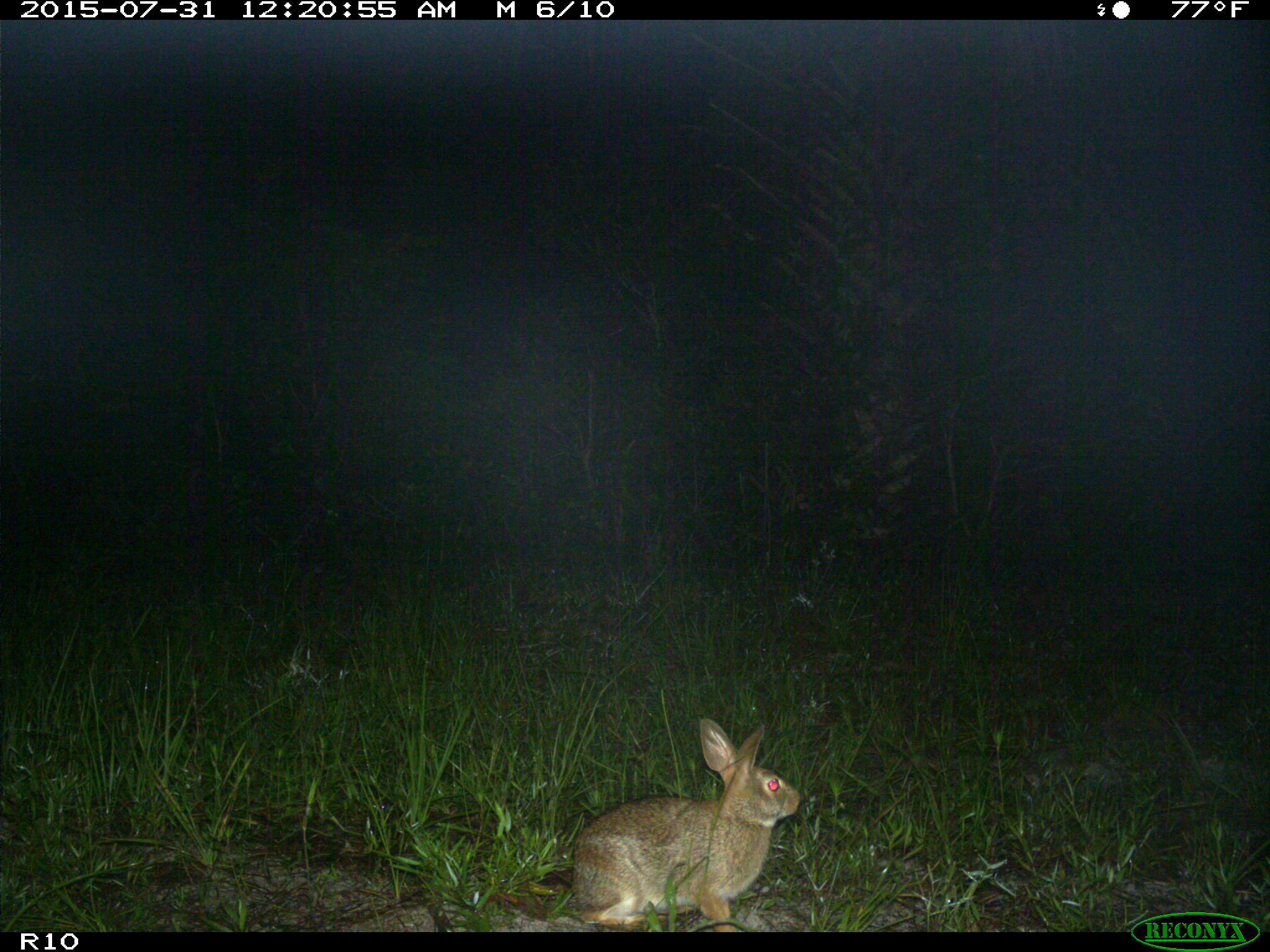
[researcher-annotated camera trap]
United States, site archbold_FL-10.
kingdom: Animalia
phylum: Chordata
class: Mammalia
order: Lagomorpha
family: Leporidae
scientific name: Leporidae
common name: rabbits and hares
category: unidentified rabbit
Unidentified rabbit (rabbits and hares) (Leporidae).